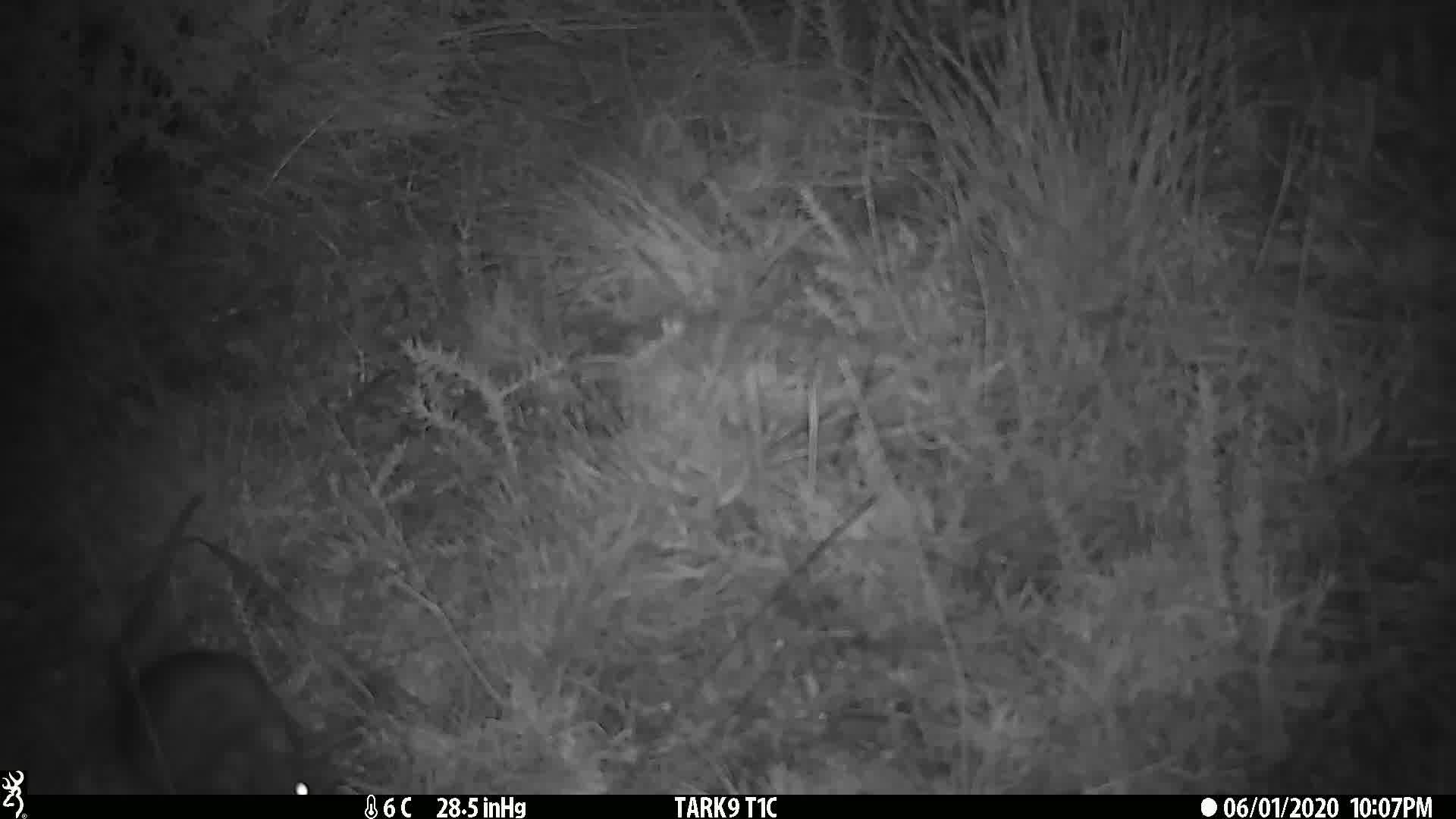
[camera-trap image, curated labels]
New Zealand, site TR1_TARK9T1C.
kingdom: Animalia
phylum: Chordata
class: Mammalia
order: Rodentia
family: Muridae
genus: Rattus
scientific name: Rattus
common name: rat